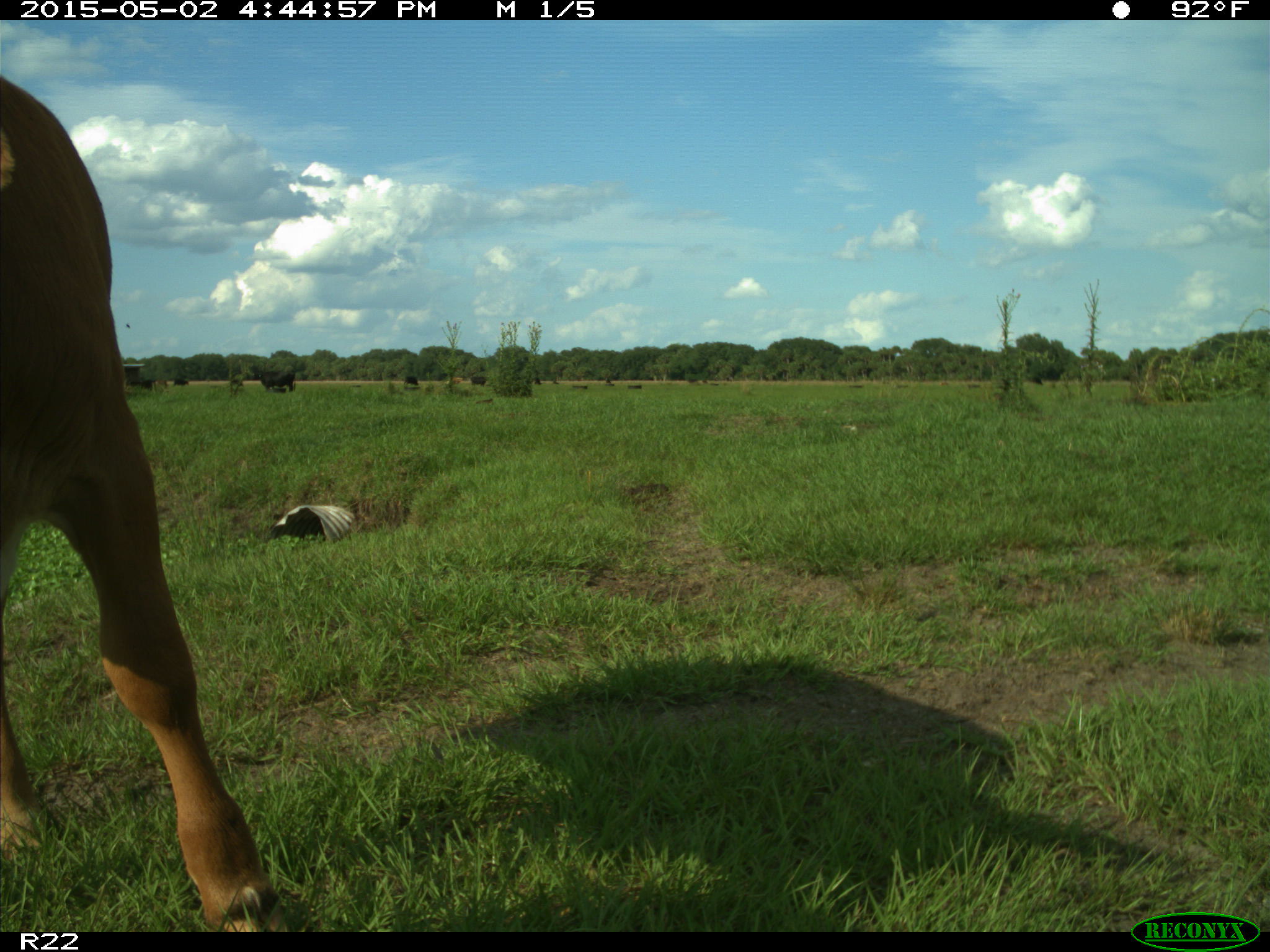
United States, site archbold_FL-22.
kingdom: Animalia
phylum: Chordata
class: Mammalia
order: Artiodactyla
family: Bovidae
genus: Bos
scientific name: Bos taurus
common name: domestic cow